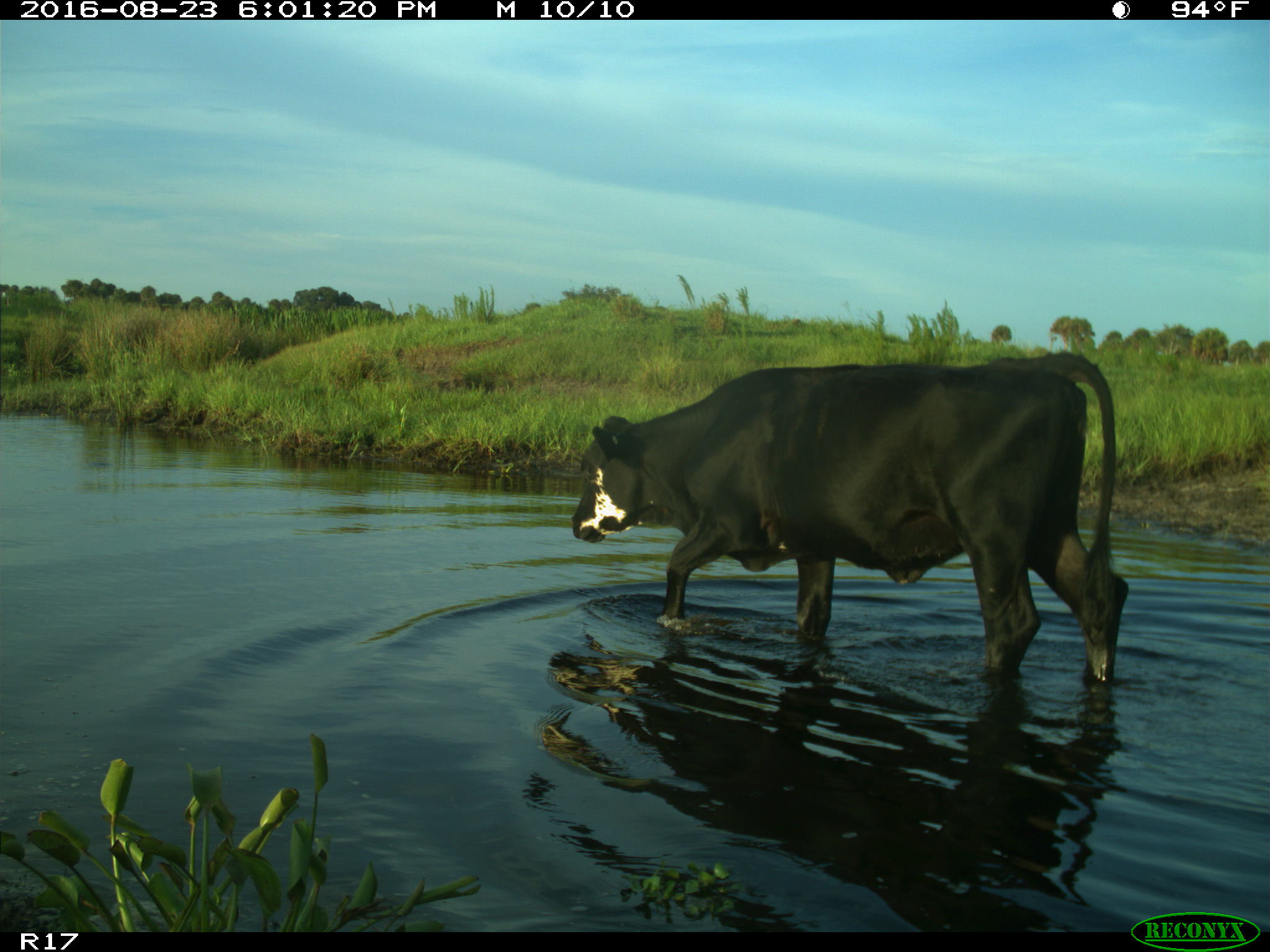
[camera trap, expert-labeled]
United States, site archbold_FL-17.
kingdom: Animalia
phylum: Chordata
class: Mammalia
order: Artiodactyla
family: Bovidae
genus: Bos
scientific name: Bos taurus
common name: domestic cow